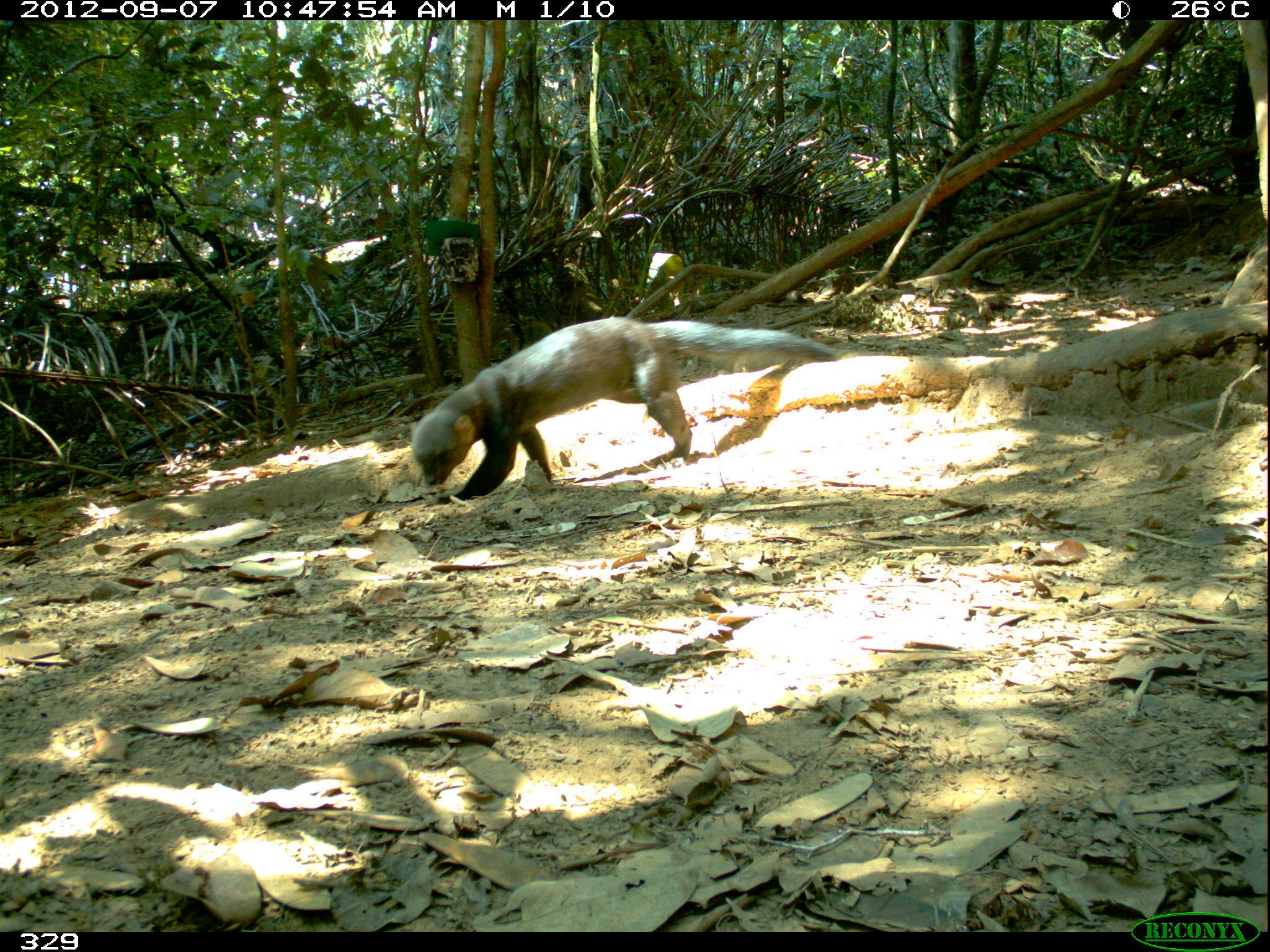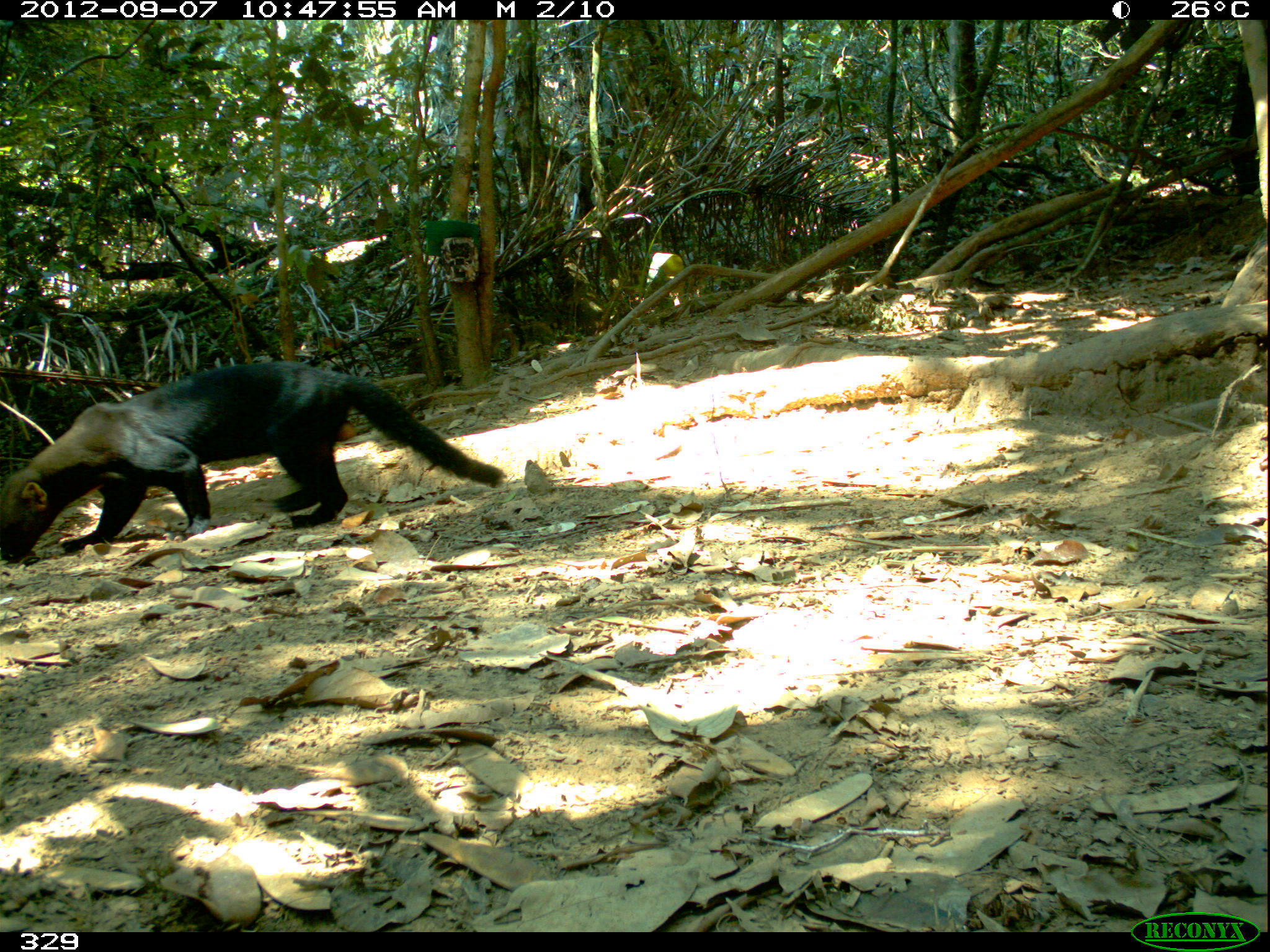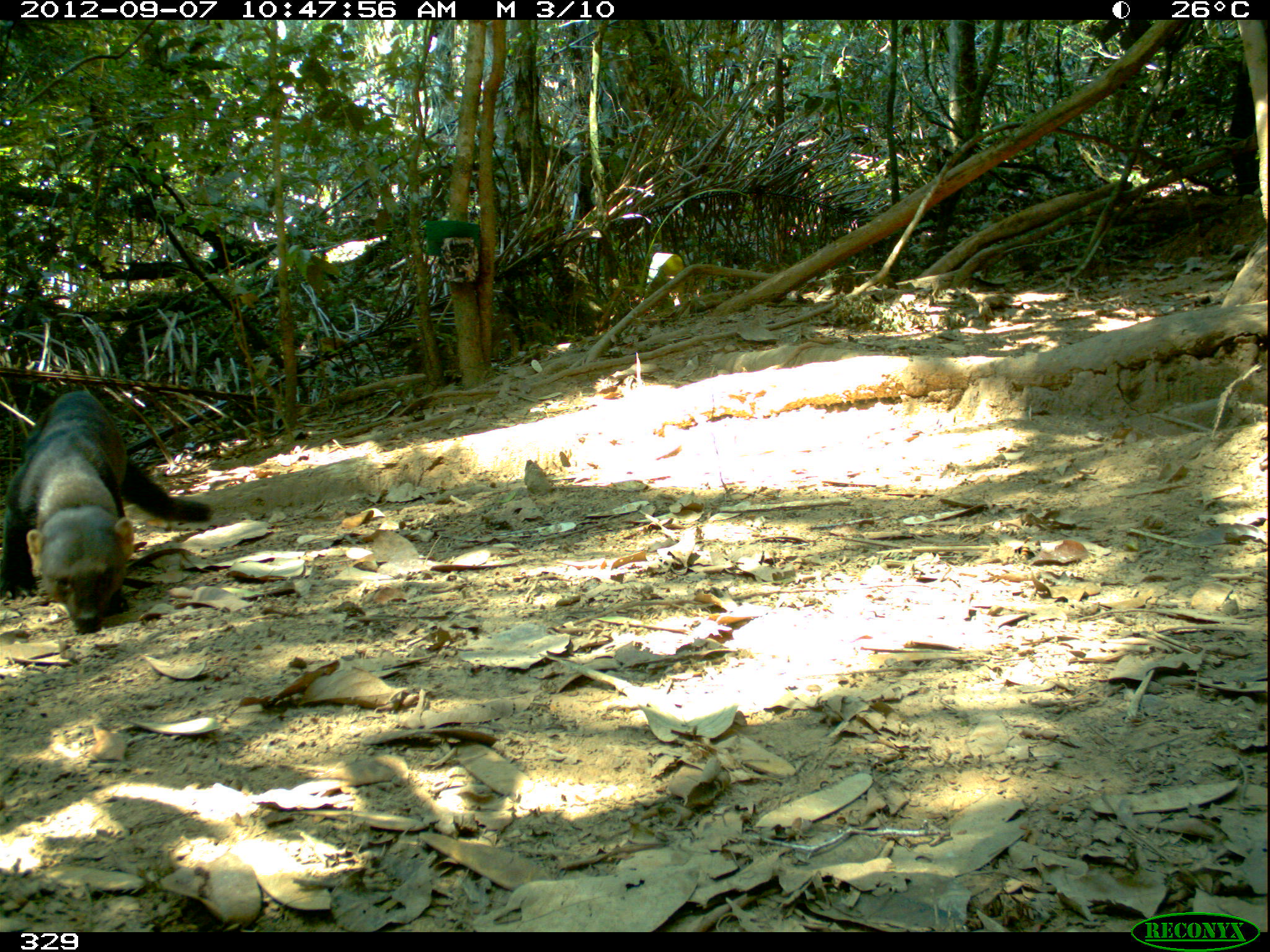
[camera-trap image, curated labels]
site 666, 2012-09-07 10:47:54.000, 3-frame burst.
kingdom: Animalia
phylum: Chordata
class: Mammalia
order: Carnivora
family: Mustelidae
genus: Eira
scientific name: Eira barbara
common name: tayra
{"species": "Eira barbara (tayra)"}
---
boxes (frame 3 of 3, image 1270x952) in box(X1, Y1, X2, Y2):
eira barbara: box(0, 390, 213, 635)